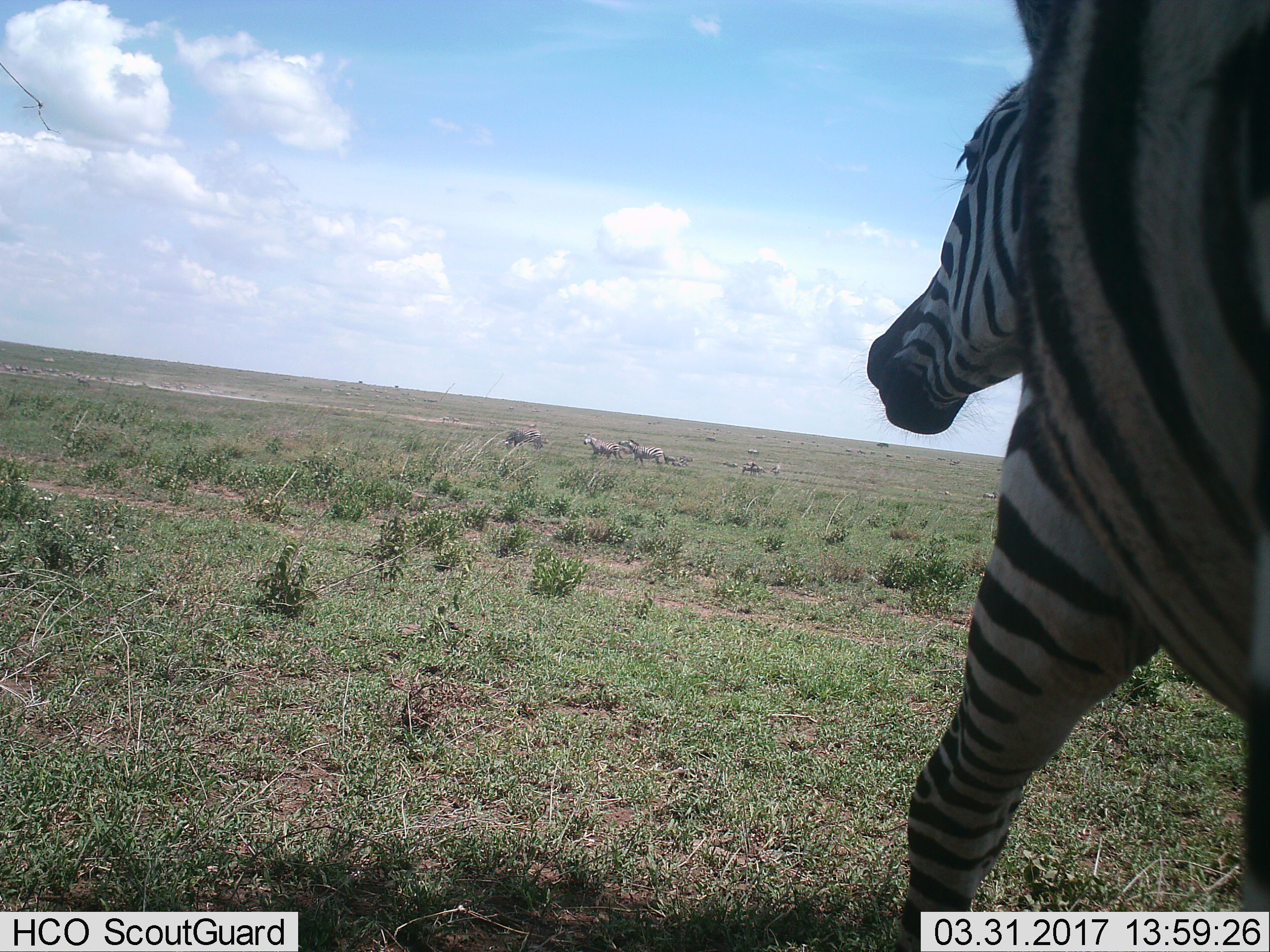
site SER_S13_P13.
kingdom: Animalia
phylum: Chordata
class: Mammalia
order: Perissodactyla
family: Equidae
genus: Equus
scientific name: Equus quagga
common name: plains zebra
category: zebraplains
Zebraplains (plains zebra) (Equus quagga), count 11-50. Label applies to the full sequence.